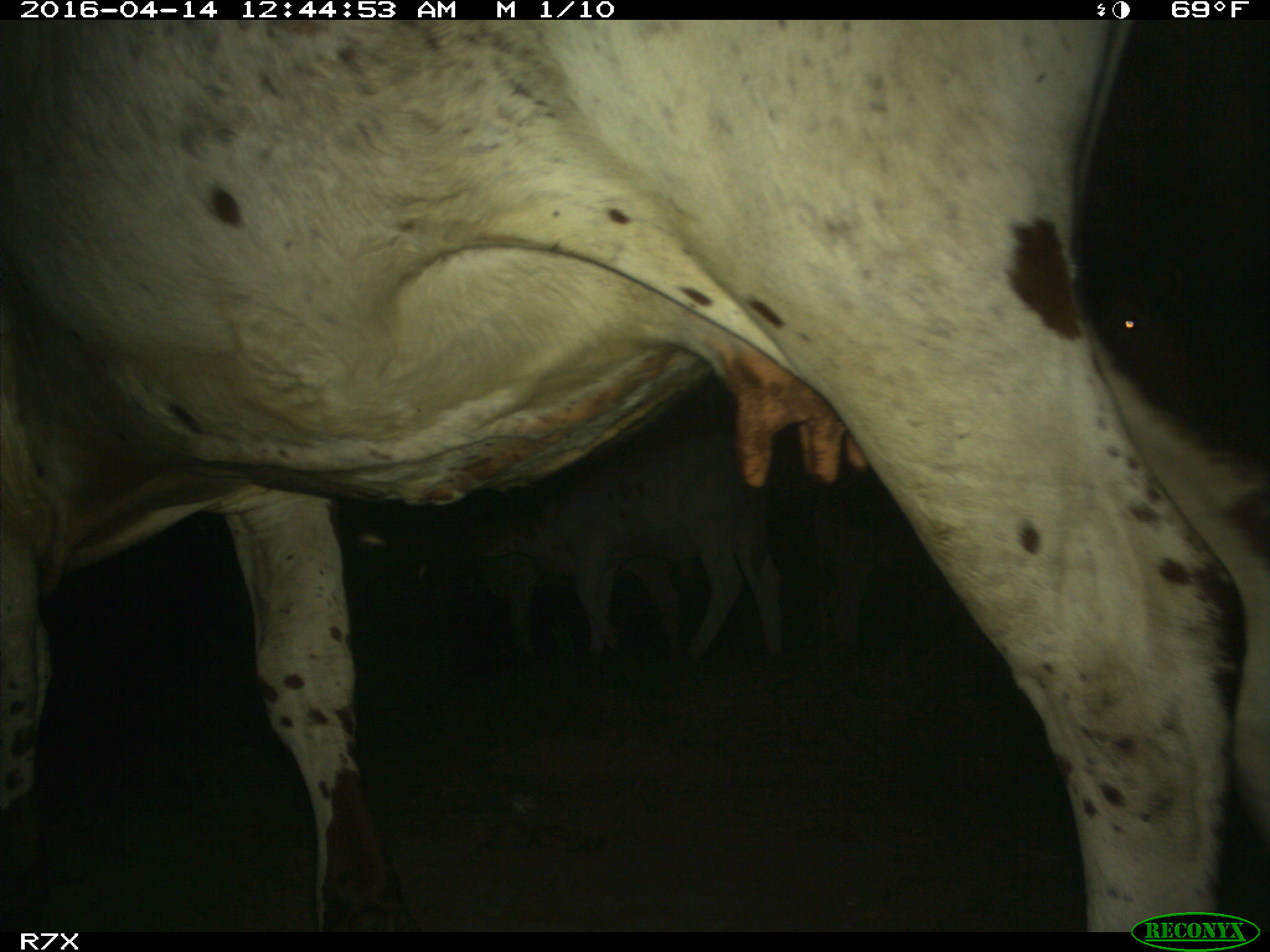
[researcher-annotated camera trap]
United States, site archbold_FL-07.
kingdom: Animalia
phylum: Chordata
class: Mammalia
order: Artiodactyla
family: Bovidae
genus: Bos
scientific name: Bos taurus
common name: domestic cow